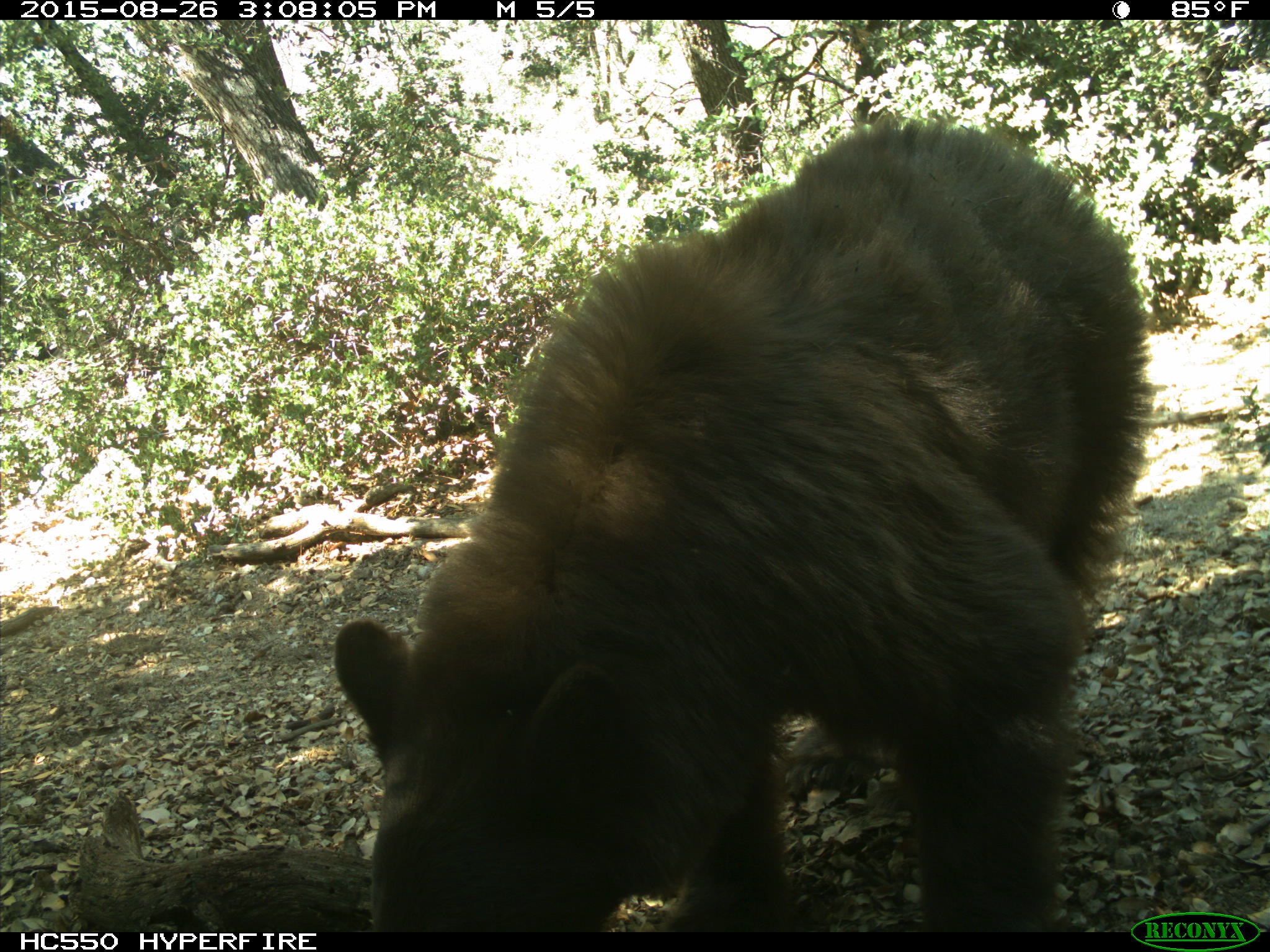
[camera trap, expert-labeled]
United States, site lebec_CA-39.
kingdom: Animalia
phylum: Chordata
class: Mammalia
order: Carnivora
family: Ursidae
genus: Ursus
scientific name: Ursus americanus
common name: american black bear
Ursus americanus (american black bear).